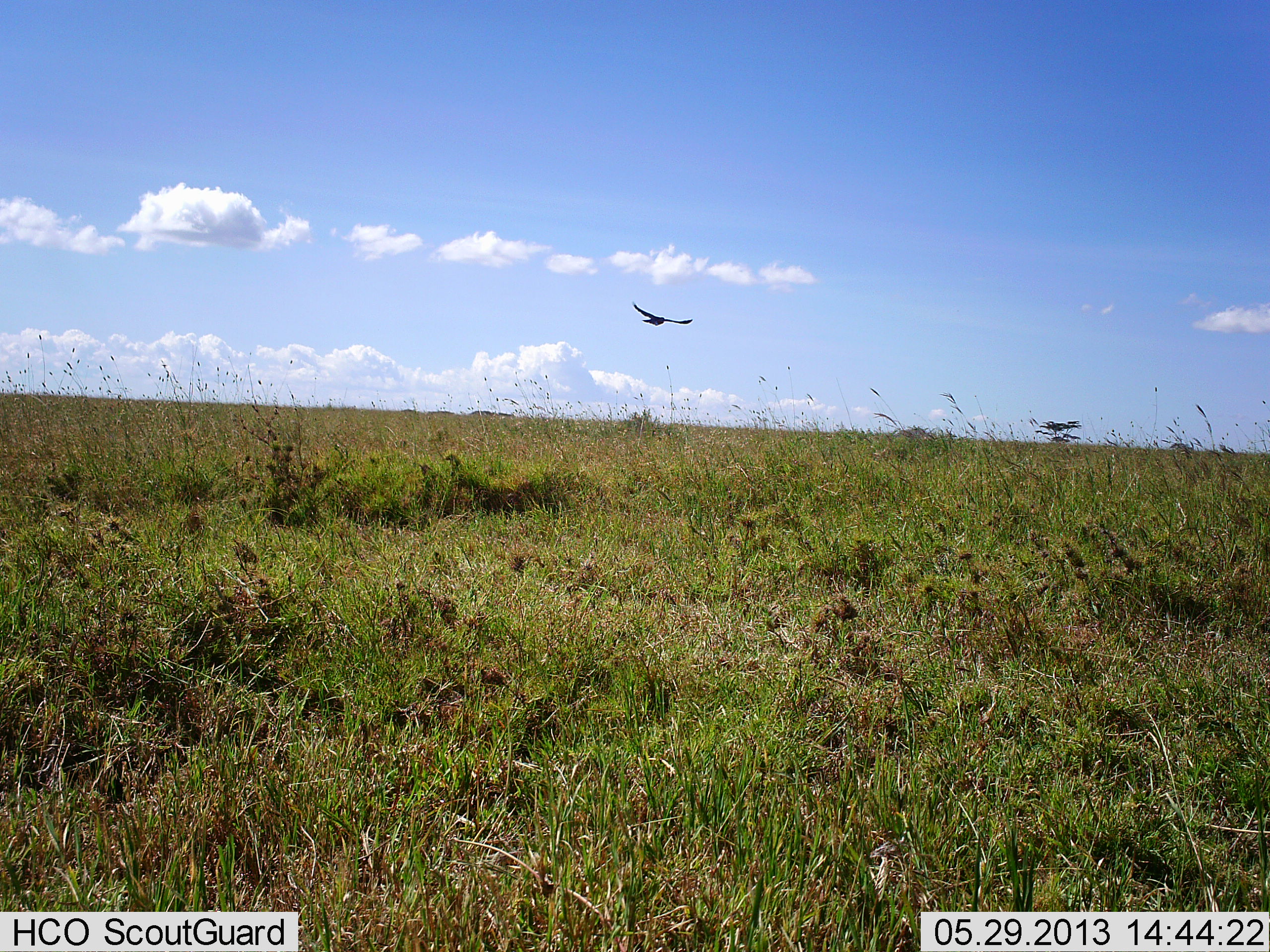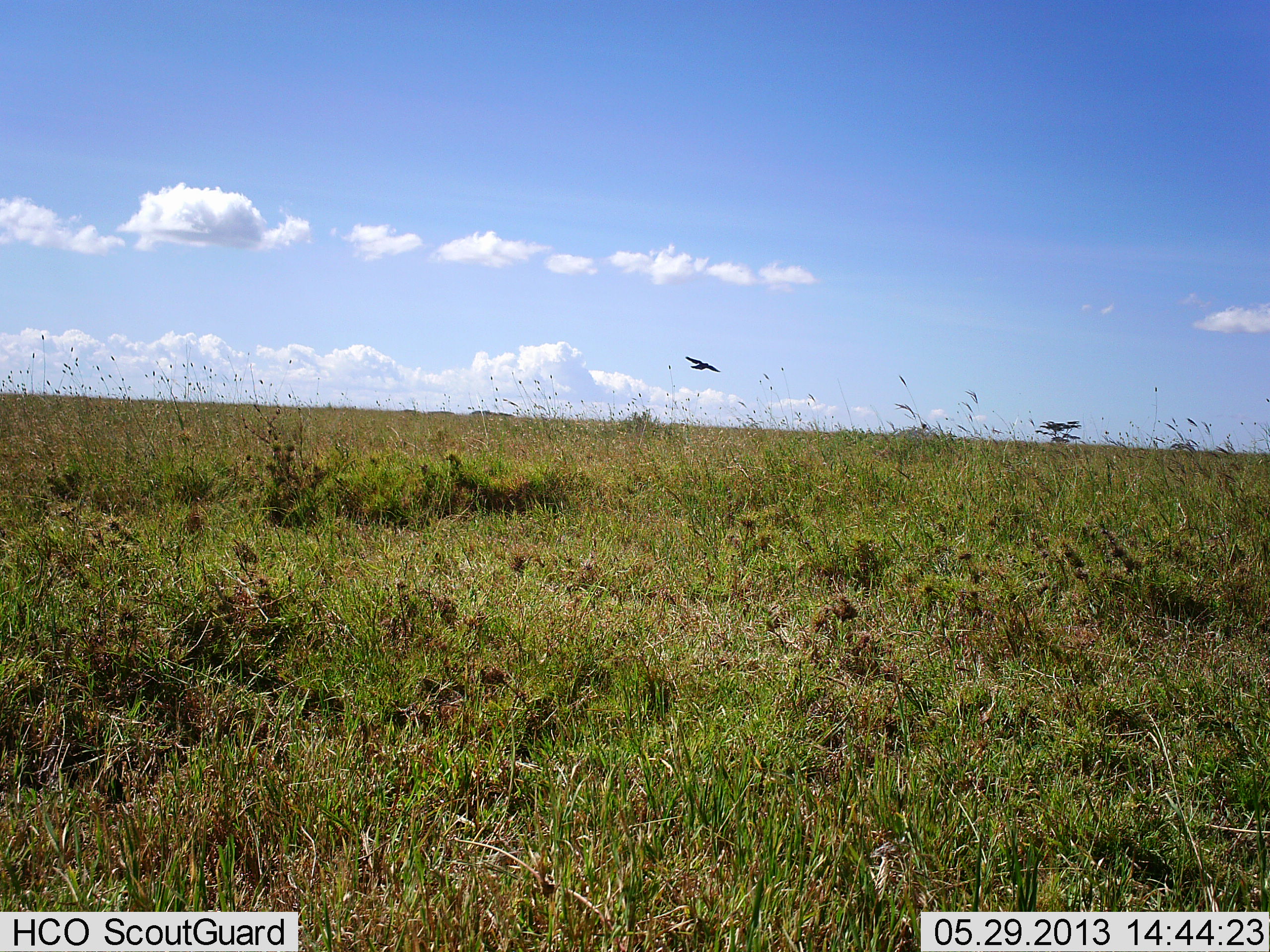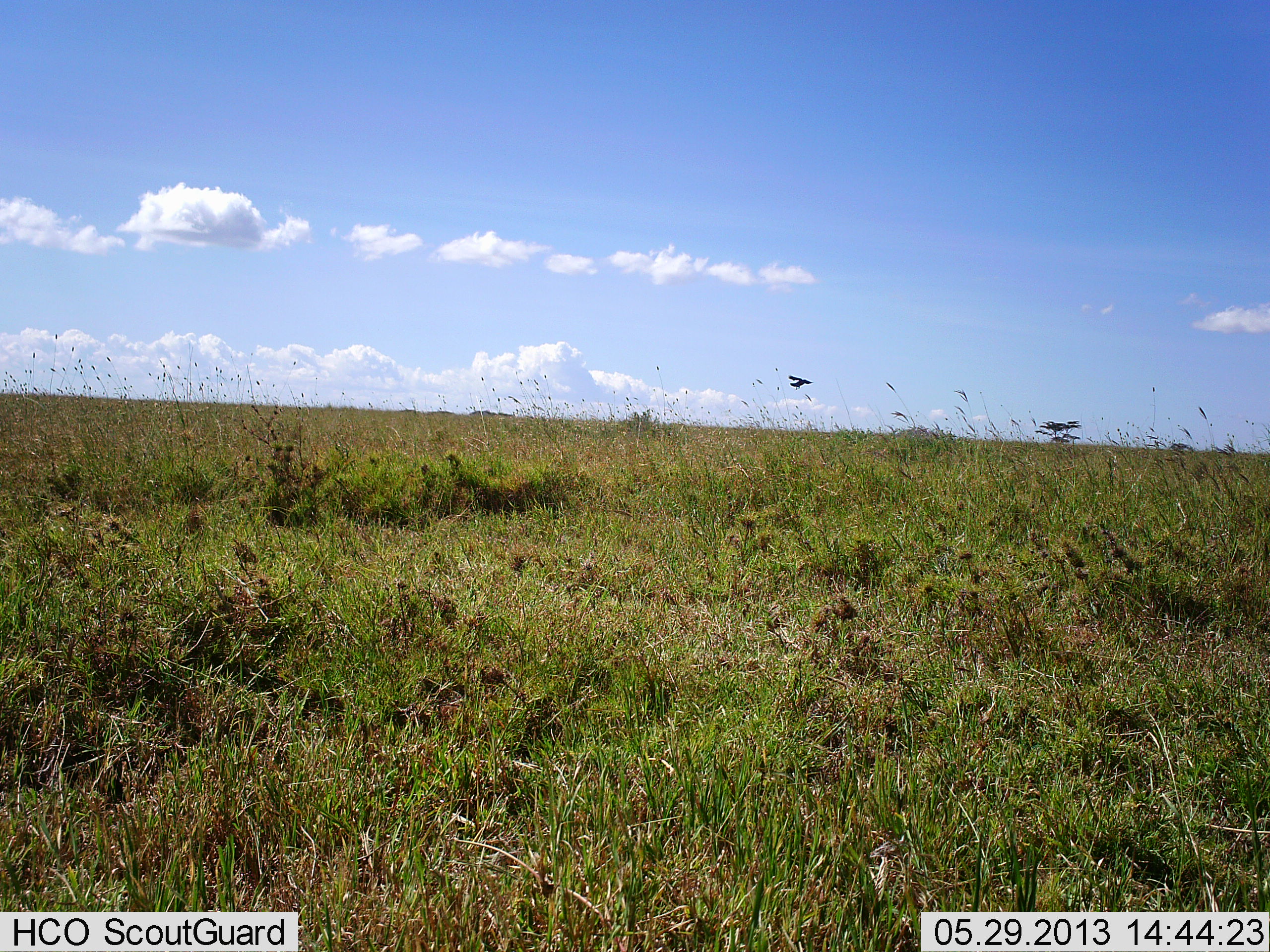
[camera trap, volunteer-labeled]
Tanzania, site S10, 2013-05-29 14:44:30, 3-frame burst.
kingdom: Animalia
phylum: Chordata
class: Aves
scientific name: Aves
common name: bird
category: otherbird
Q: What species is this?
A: Otherbird (bird) (Aves).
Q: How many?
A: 1.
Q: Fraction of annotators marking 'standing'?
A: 0%.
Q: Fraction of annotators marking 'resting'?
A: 0%.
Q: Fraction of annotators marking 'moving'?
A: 100%.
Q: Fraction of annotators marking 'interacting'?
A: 0%.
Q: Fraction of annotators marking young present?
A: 0%.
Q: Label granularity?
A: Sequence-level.